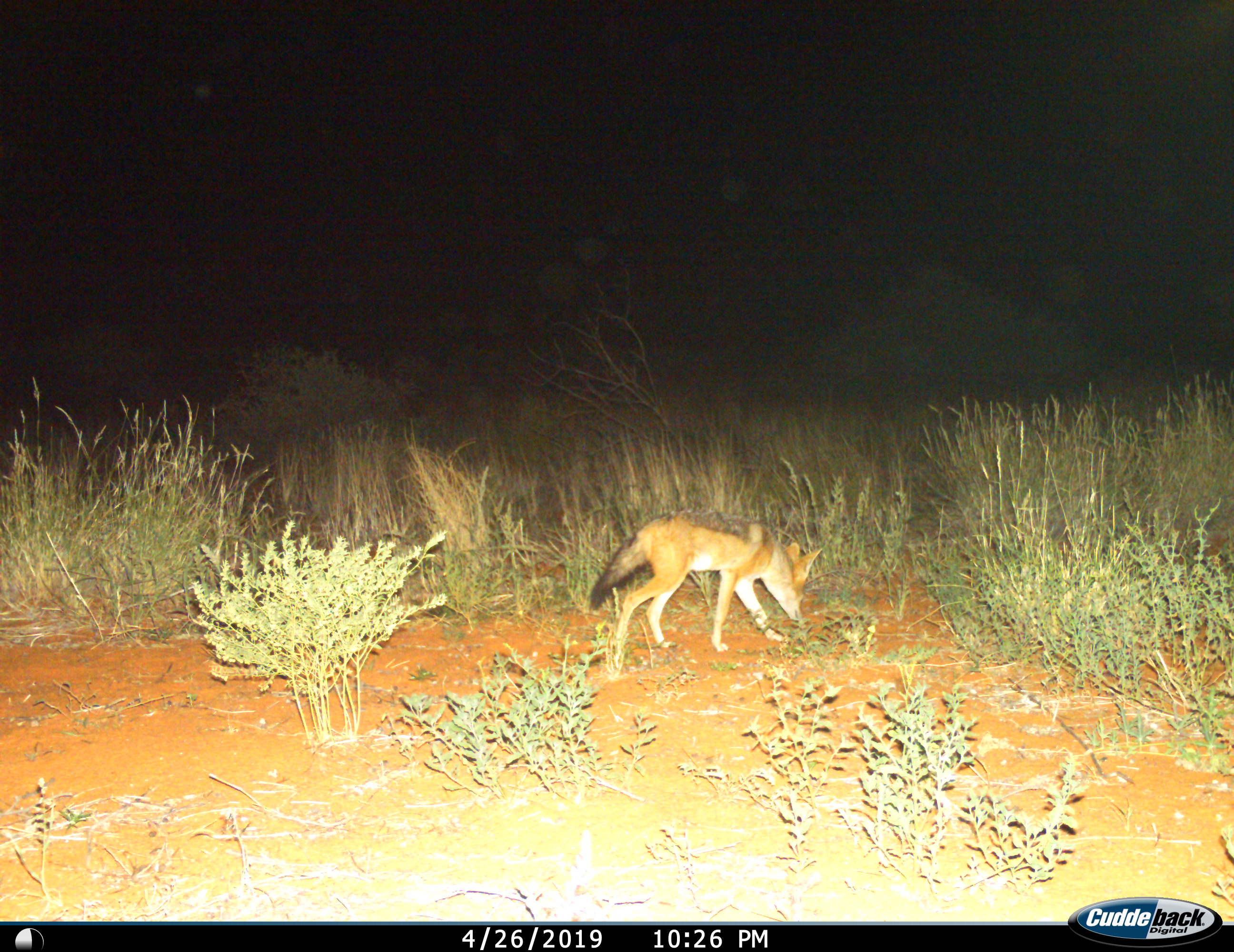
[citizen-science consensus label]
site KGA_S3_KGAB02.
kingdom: Animalia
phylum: Chordata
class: Mammalia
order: Carnivora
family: Canidae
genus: Lupulella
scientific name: Lupulella mesomelas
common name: black-backed jackal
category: jackalblackbacked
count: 1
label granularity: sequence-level